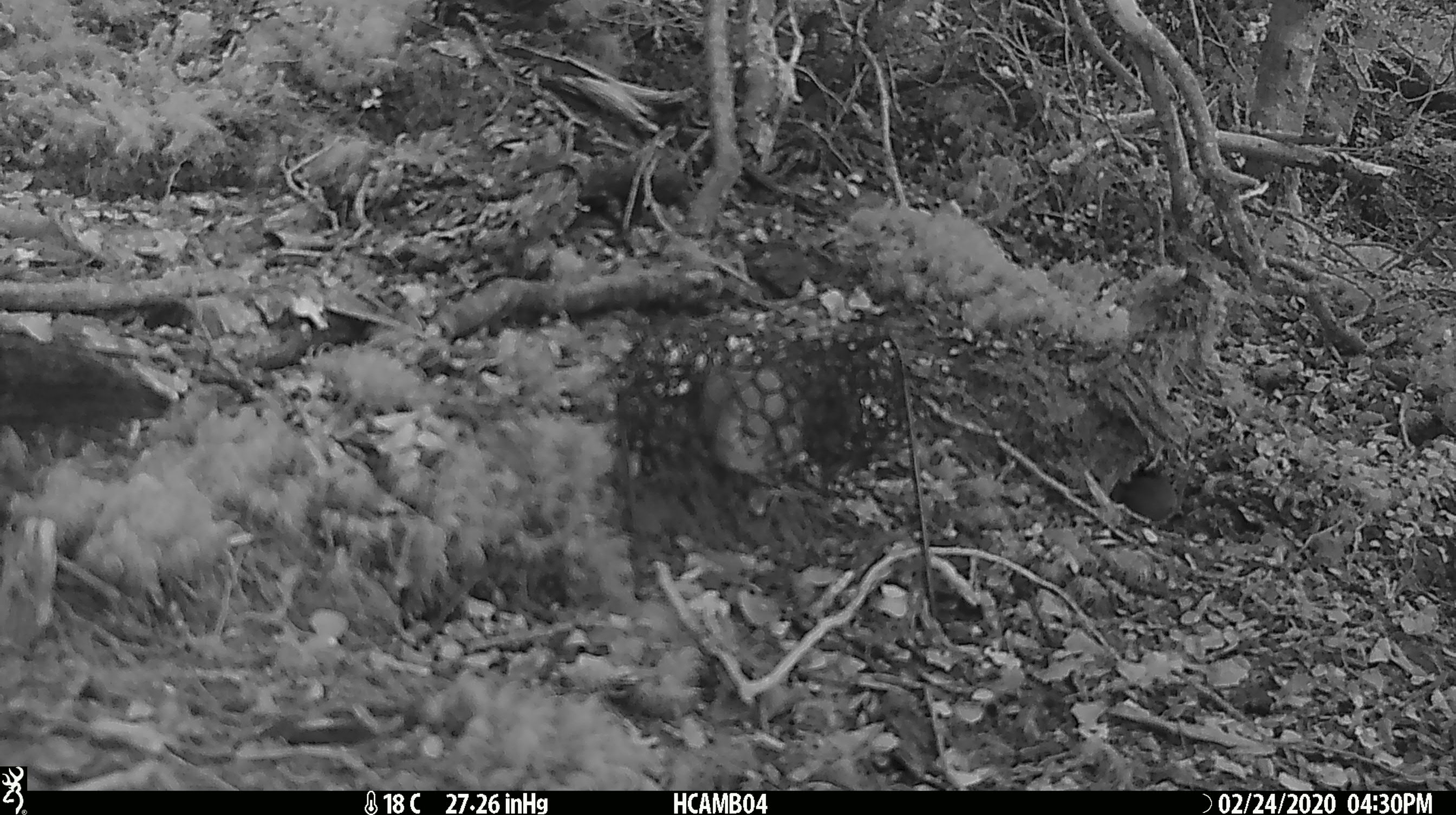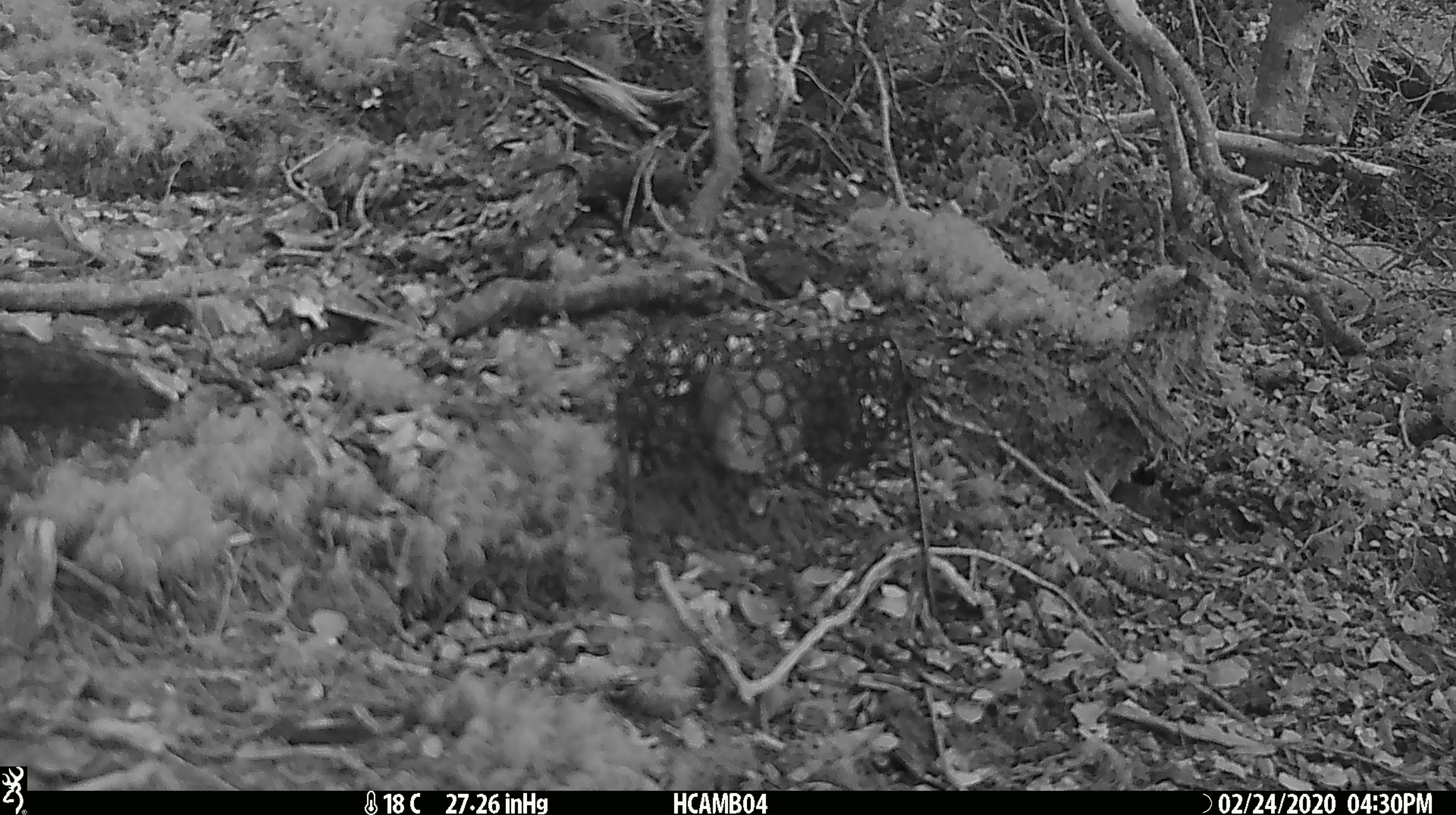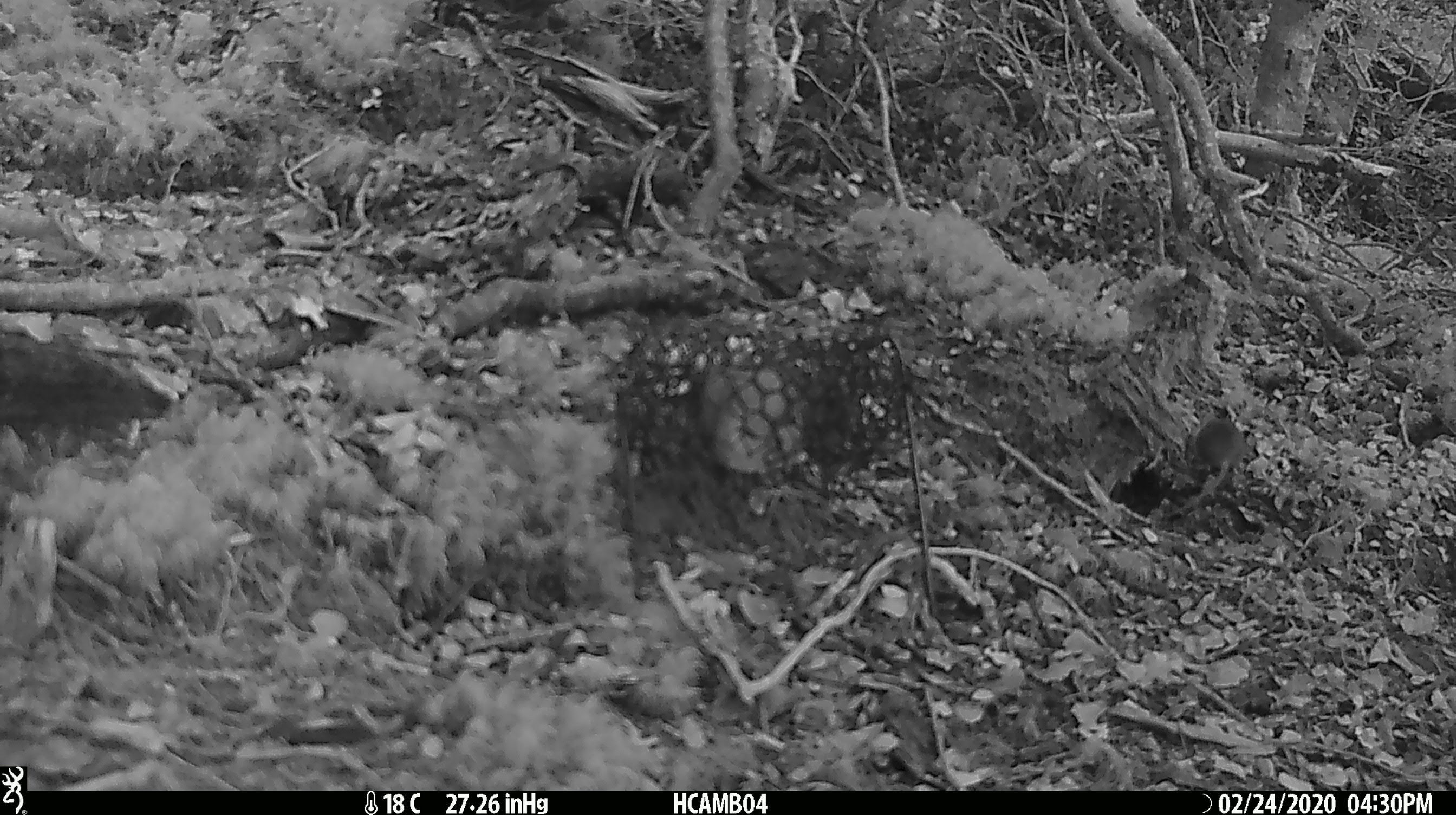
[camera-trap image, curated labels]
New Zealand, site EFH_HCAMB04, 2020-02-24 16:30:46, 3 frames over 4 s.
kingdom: Animalia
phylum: Chordata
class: Mammalia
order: Rodentia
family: Muridae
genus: Mus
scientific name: Mus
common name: mouse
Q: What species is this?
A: Mouse (Mus).